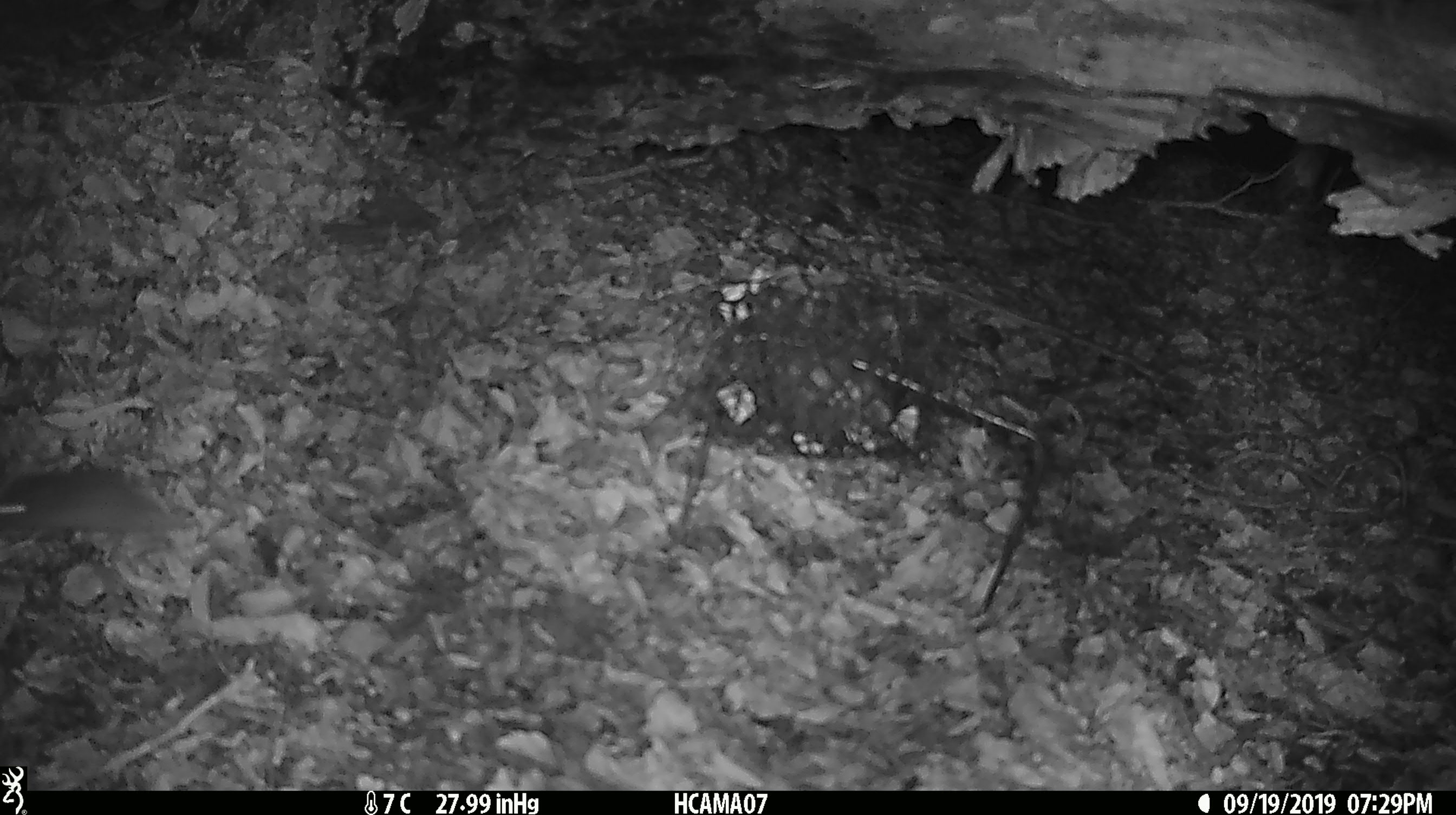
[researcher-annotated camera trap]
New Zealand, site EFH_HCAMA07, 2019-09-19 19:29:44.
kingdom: Animalia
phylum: Chordata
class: Mammalia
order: Rodentia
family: Muridae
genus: Mus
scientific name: Mus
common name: mouse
Mouse (Mus).